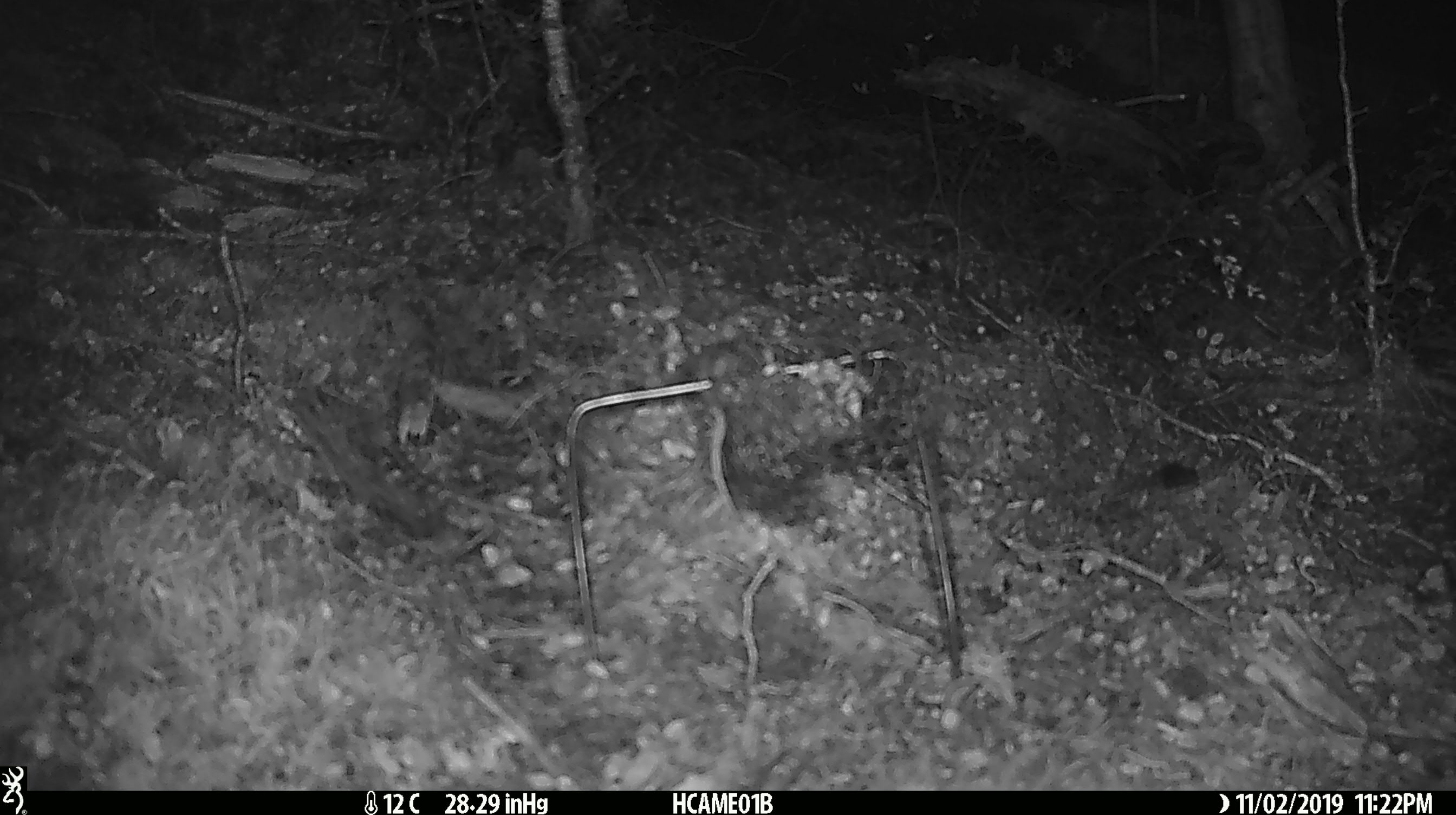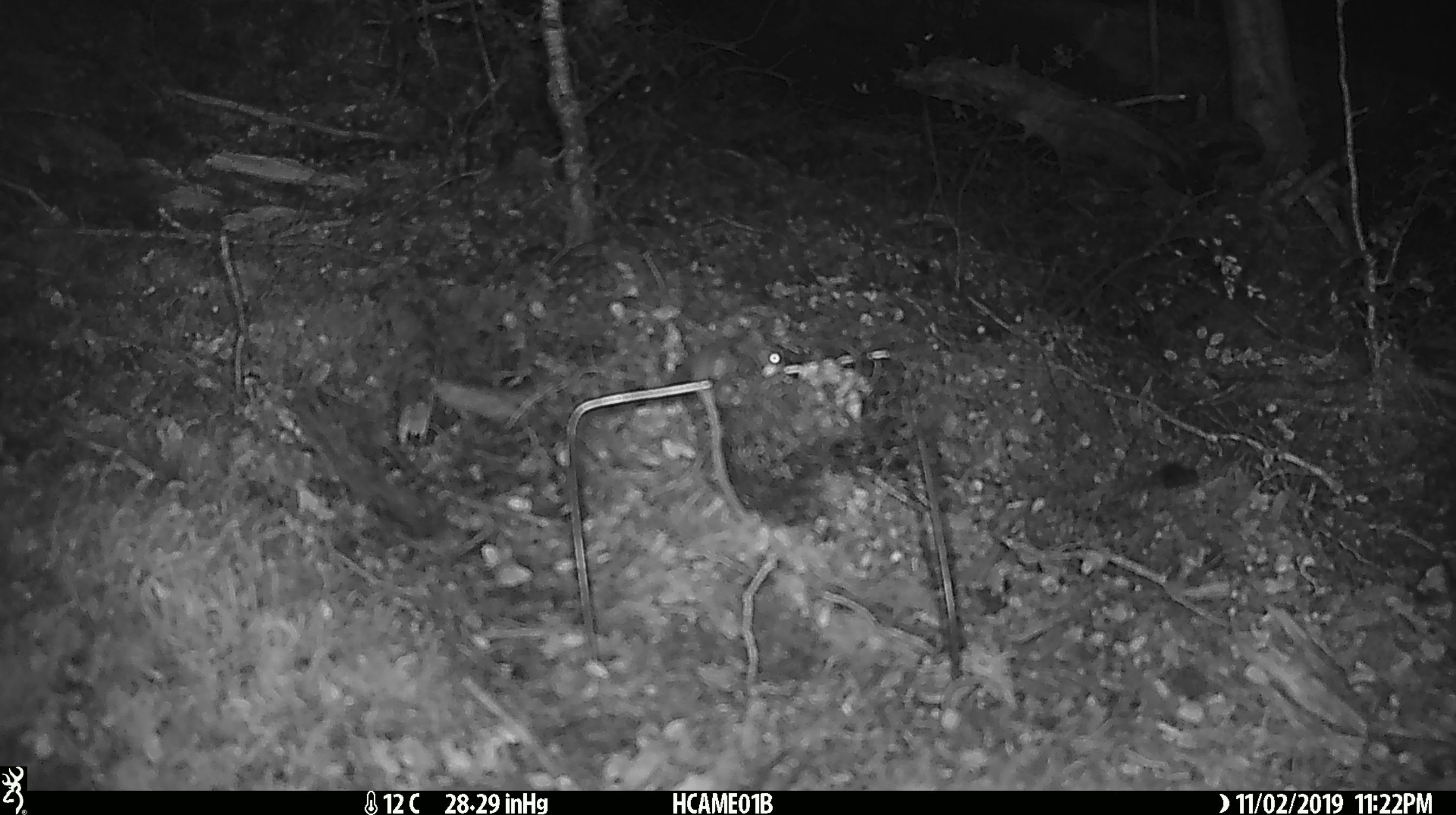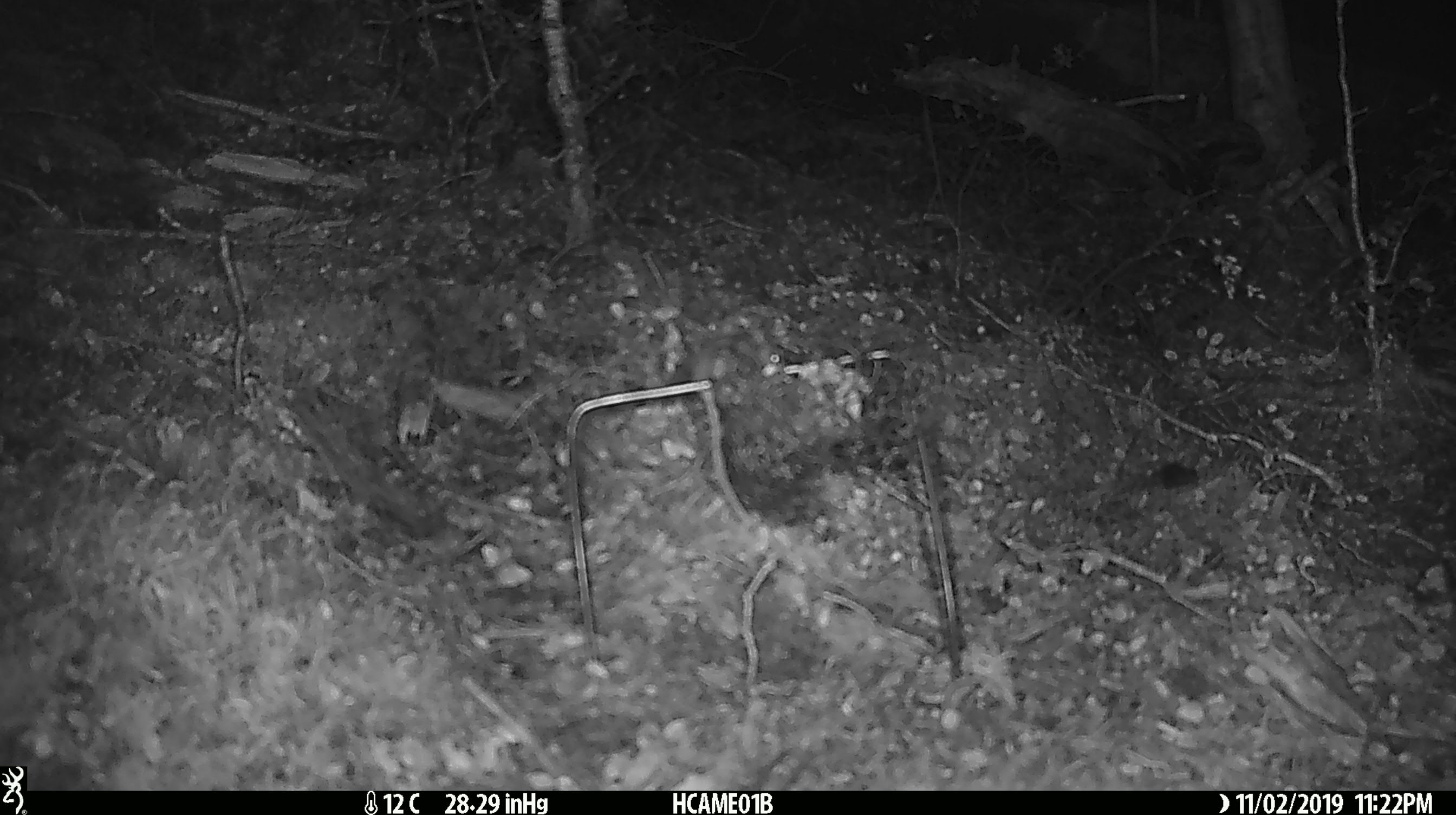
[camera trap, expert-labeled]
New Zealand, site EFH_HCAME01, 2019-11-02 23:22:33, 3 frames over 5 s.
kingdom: Animalia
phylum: Chordata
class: Mammalia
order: Rodentia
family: Muridae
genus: Mus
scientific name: Mus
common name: mouse